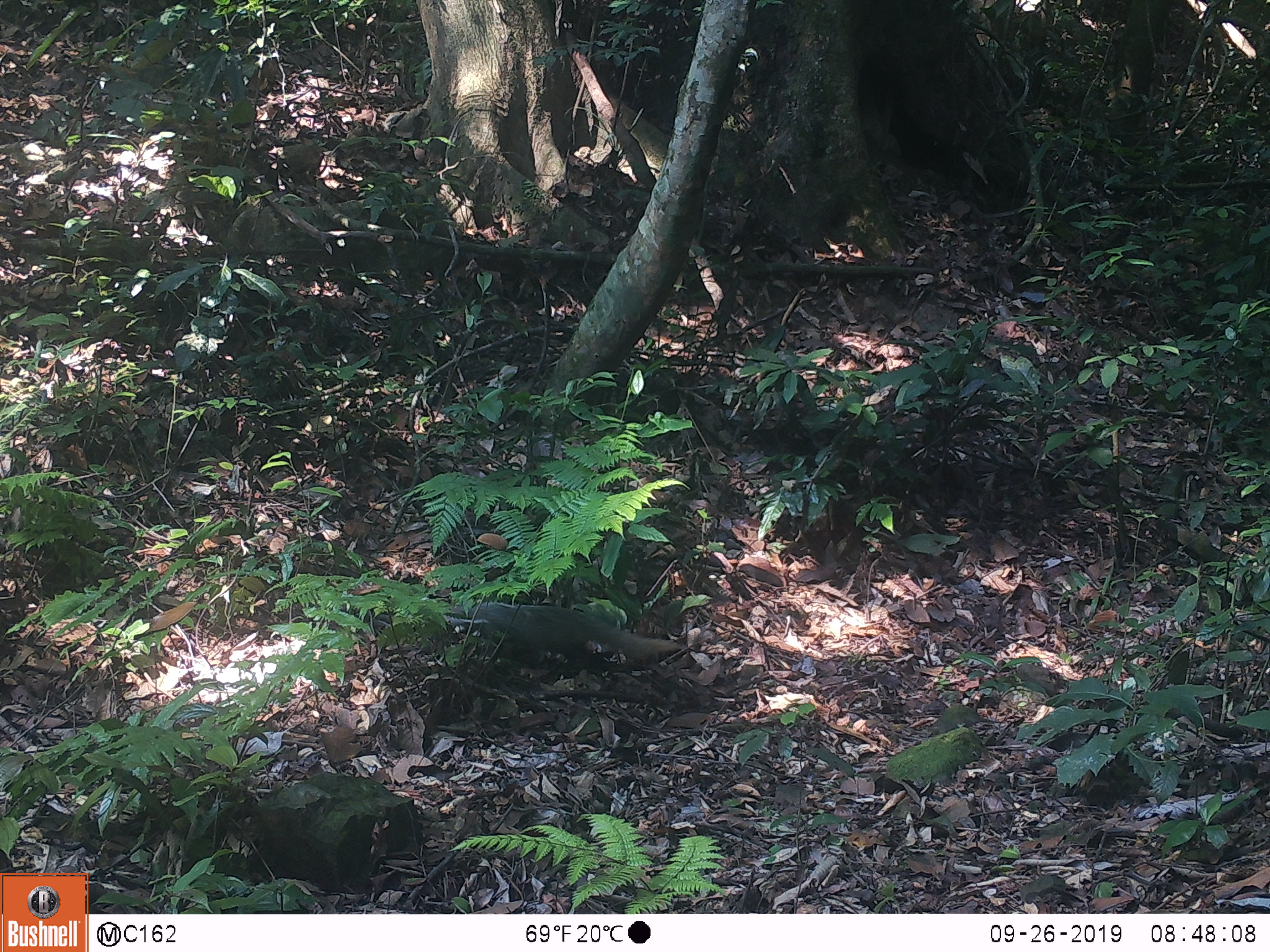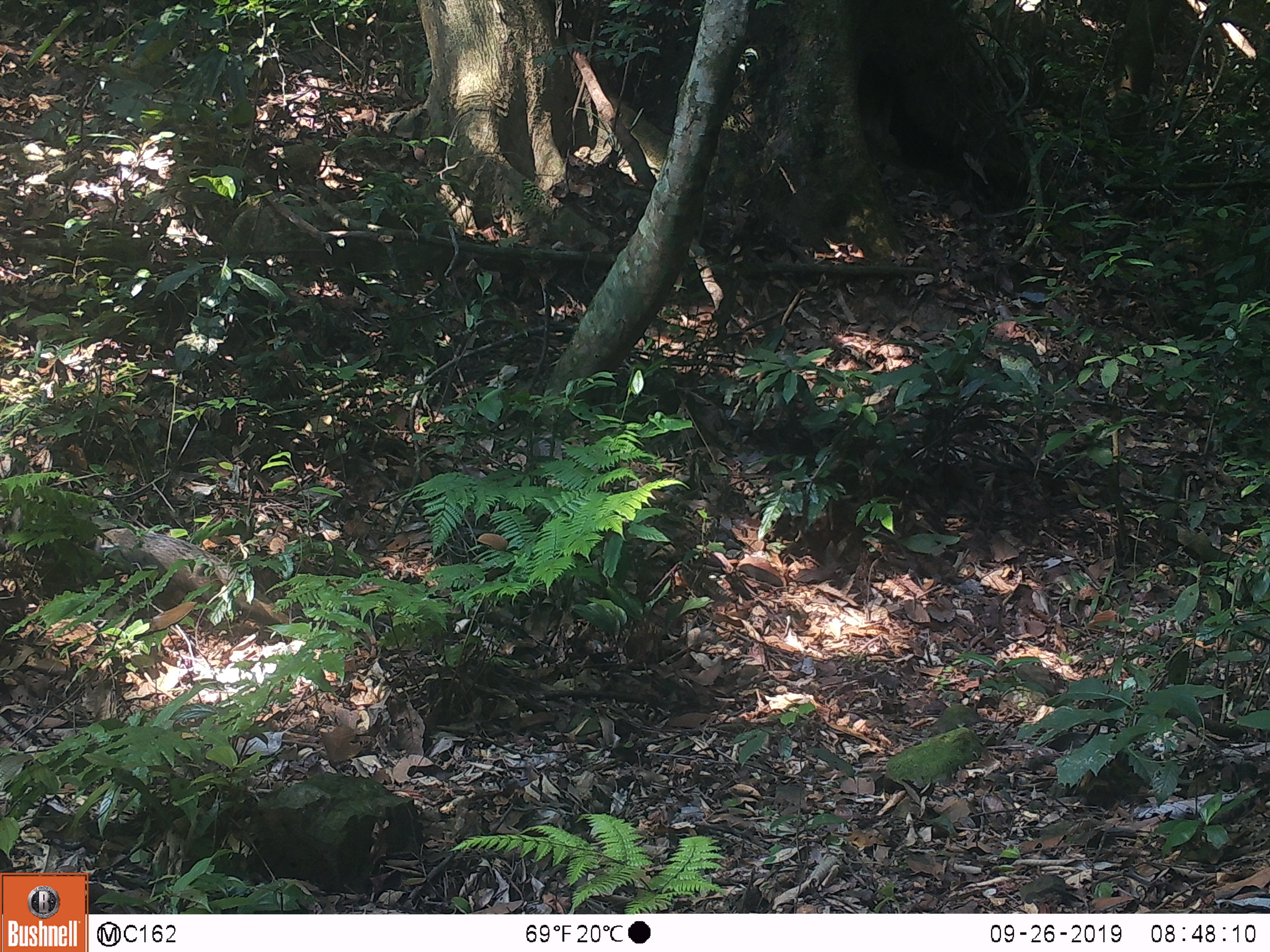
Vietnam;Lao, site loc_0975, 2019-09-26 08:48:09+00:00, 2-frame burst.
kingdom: Animalia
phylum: Chordata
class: Mammalia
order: Carnivora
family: Herpestidae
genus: Urva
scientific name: Urva urva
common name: crab-eating mongoose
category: crab eating mongoose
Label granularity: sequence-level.